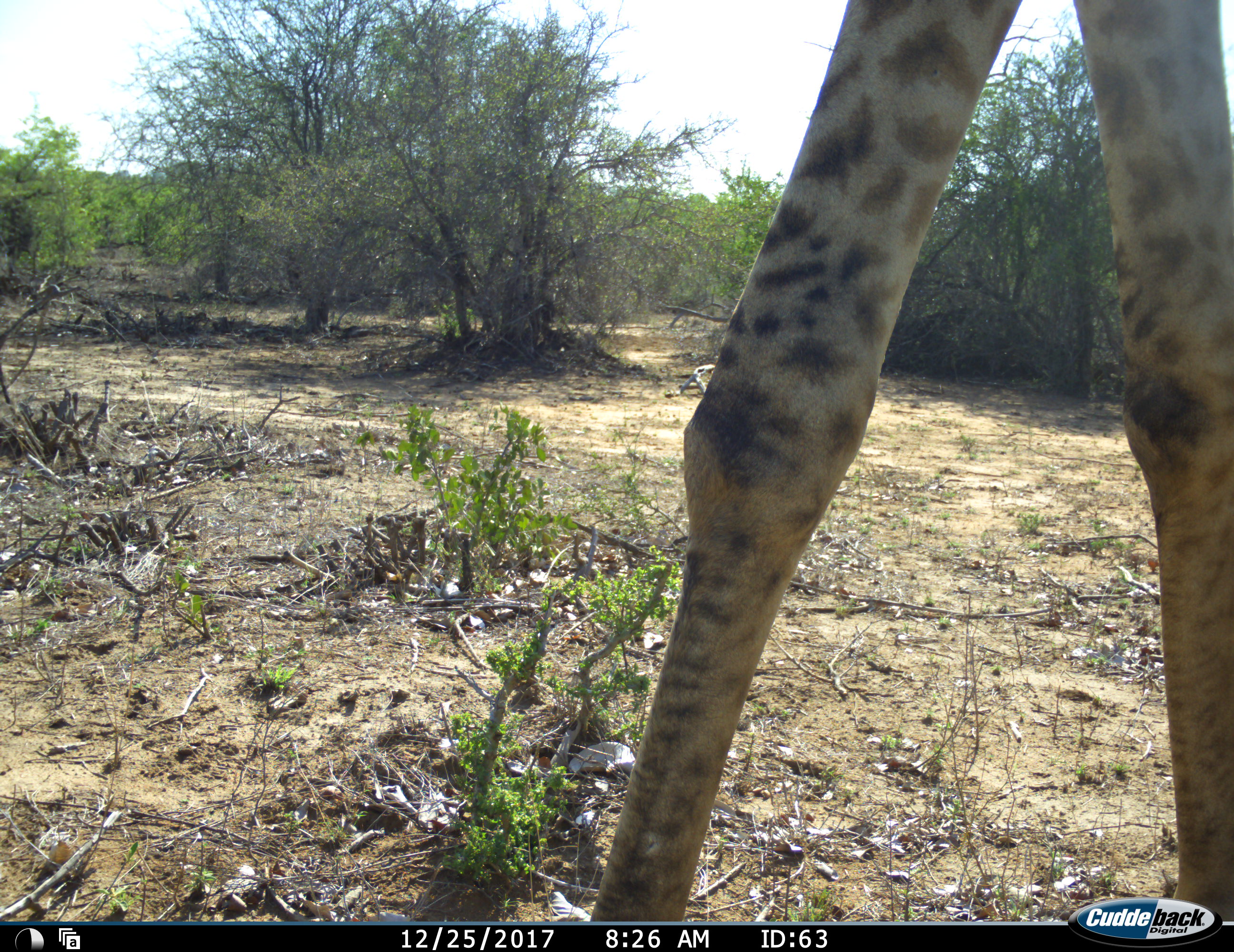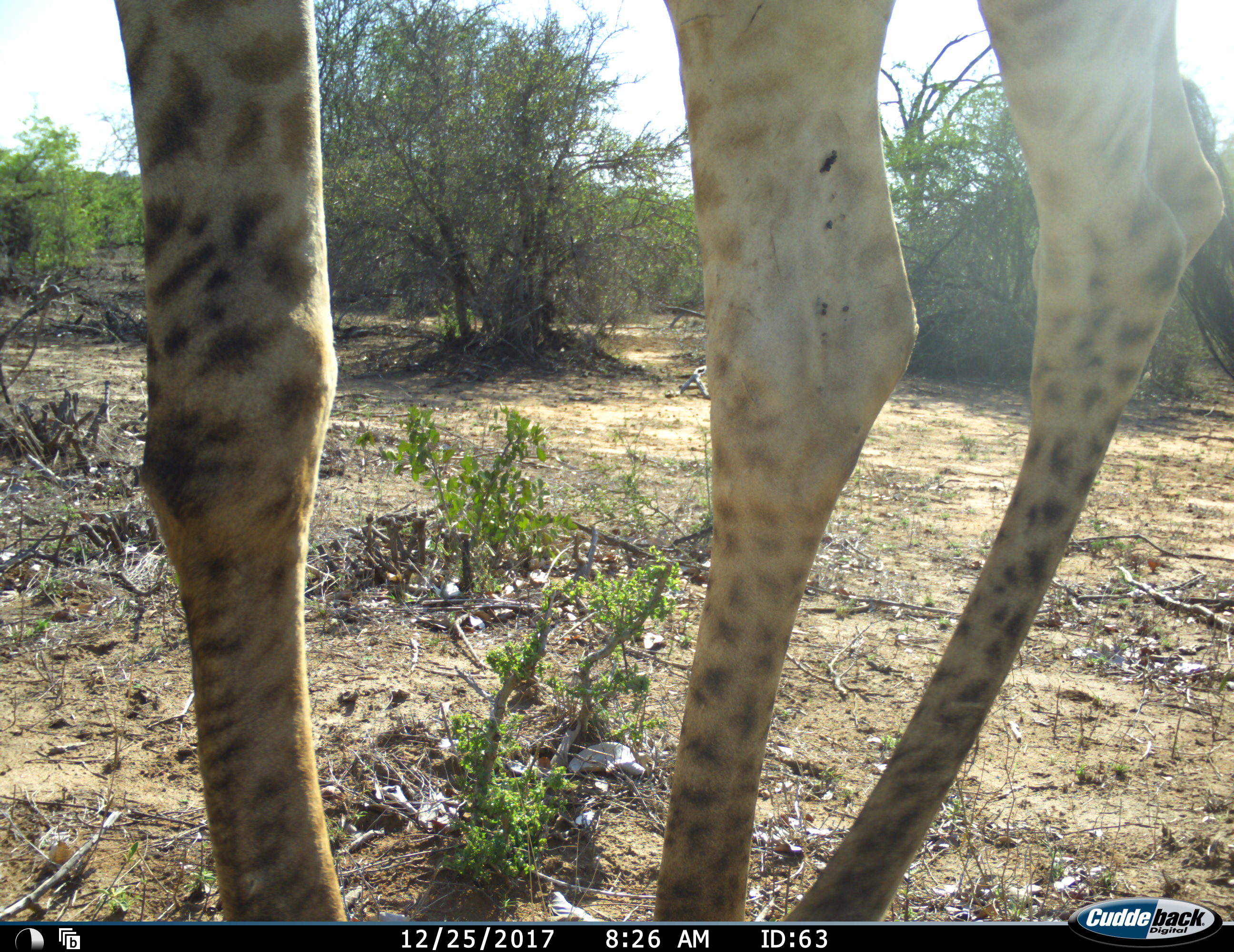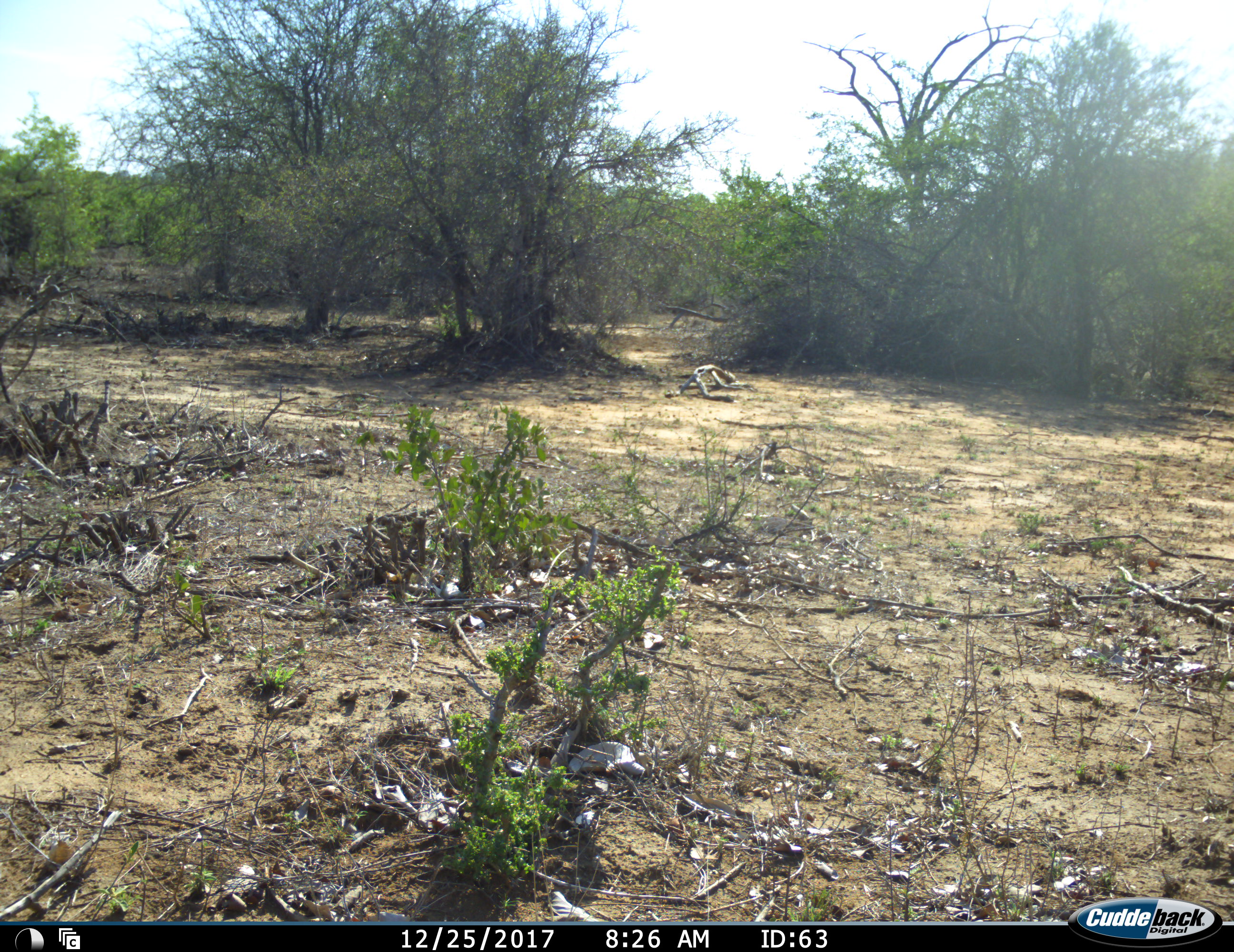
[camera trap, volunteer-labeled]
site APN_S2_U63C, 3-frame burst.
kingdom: Animalia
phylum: Chordata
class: Mammalia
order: Artiodactyla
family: Giraffidae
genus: Giraffa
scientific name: Giraffa camelopardalis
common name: giraffe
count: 1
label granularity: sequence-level